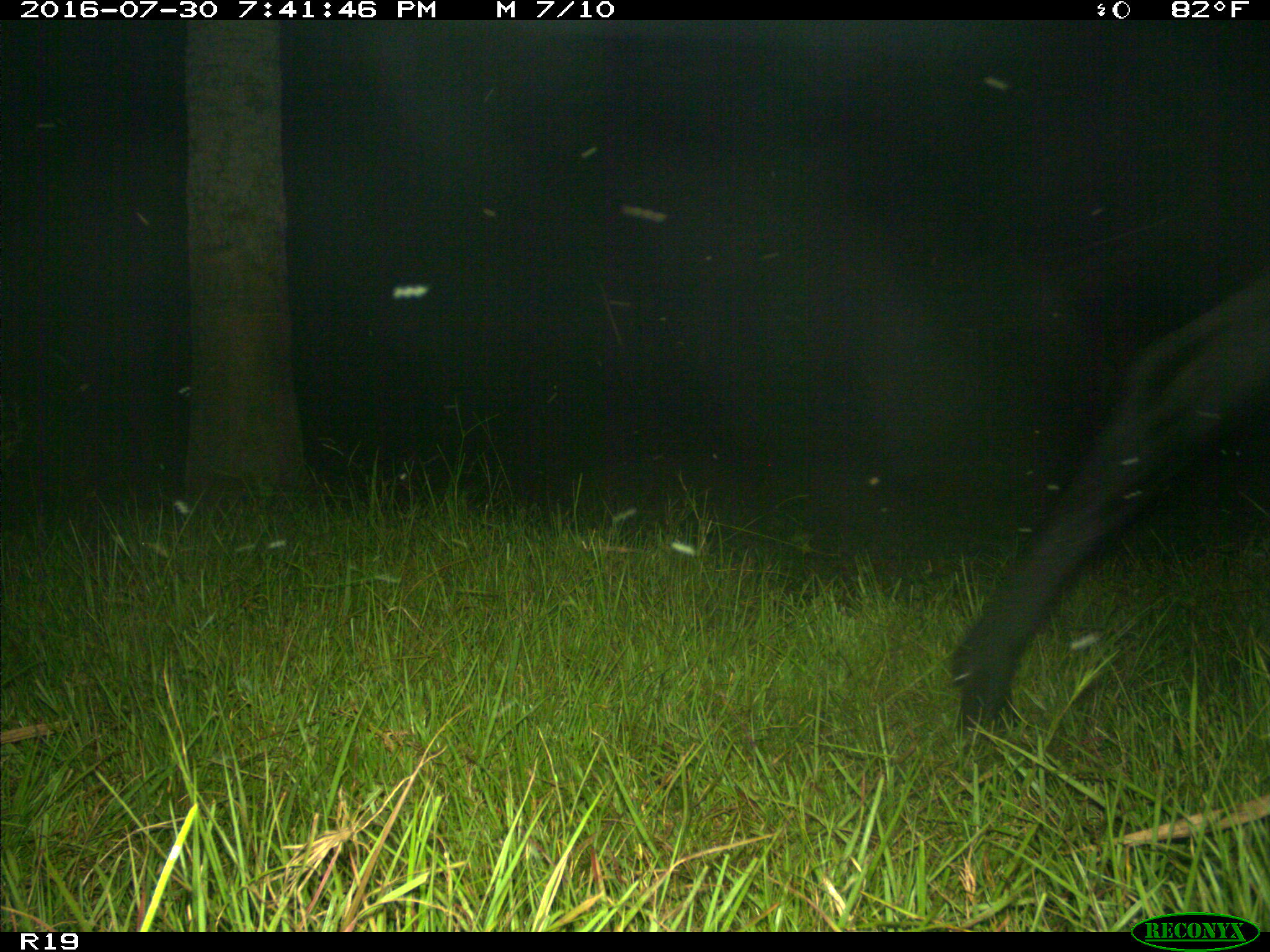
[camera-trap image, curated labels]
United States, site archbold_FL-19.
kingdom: Animalia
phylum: Chordata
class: Mammalia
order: Artiodactyla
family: Bovidae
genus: Bos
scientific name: Bos taurus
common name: domestic cow